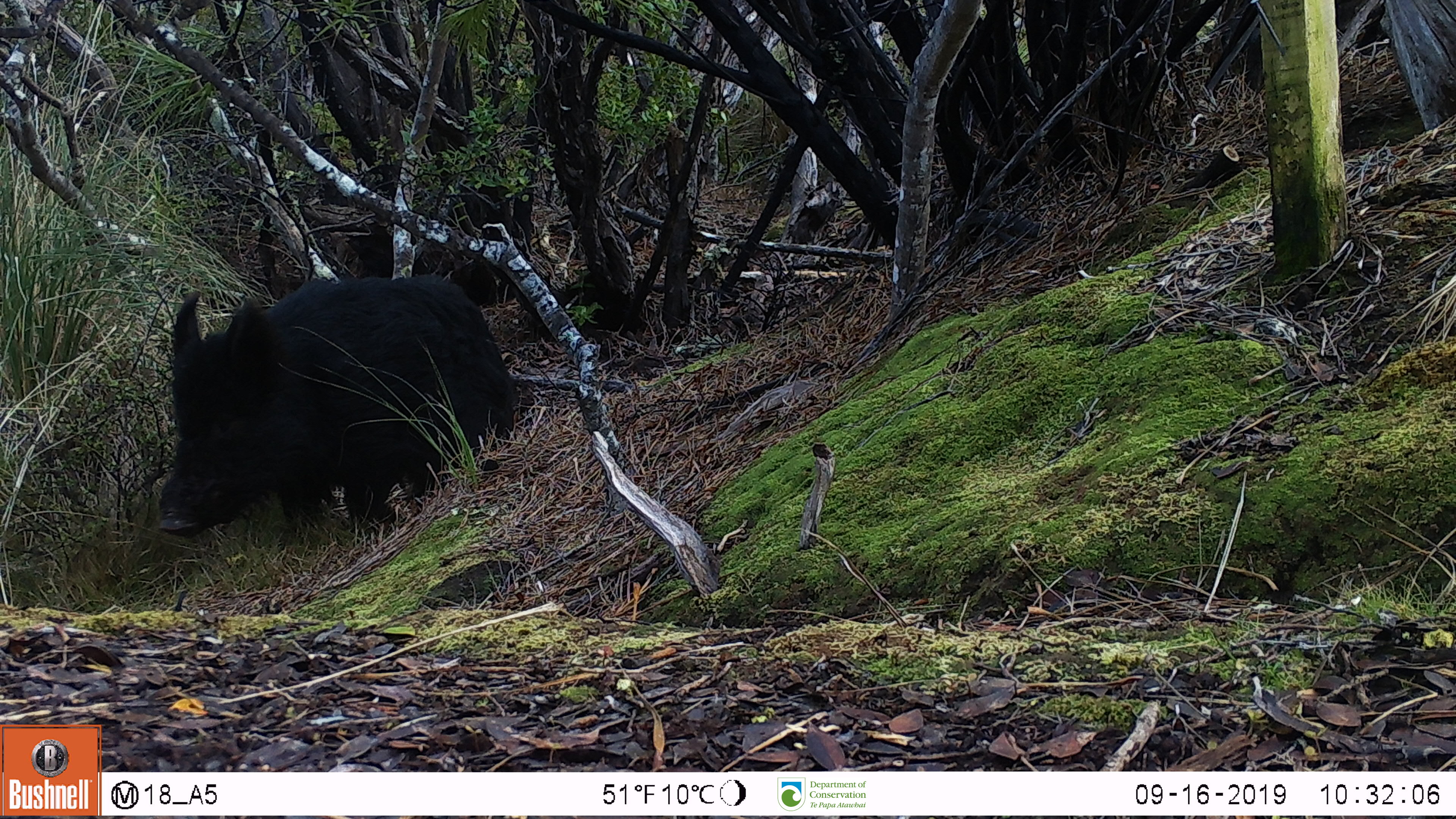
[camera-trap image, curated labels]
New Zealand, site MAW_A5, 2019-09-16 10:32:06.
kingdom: Animalia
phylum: Chordata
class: Mammalia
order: Artiodactyla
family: Suidae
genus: Sus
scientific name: Sus scrofa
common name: pig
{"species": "pig (Sus scrofa)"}